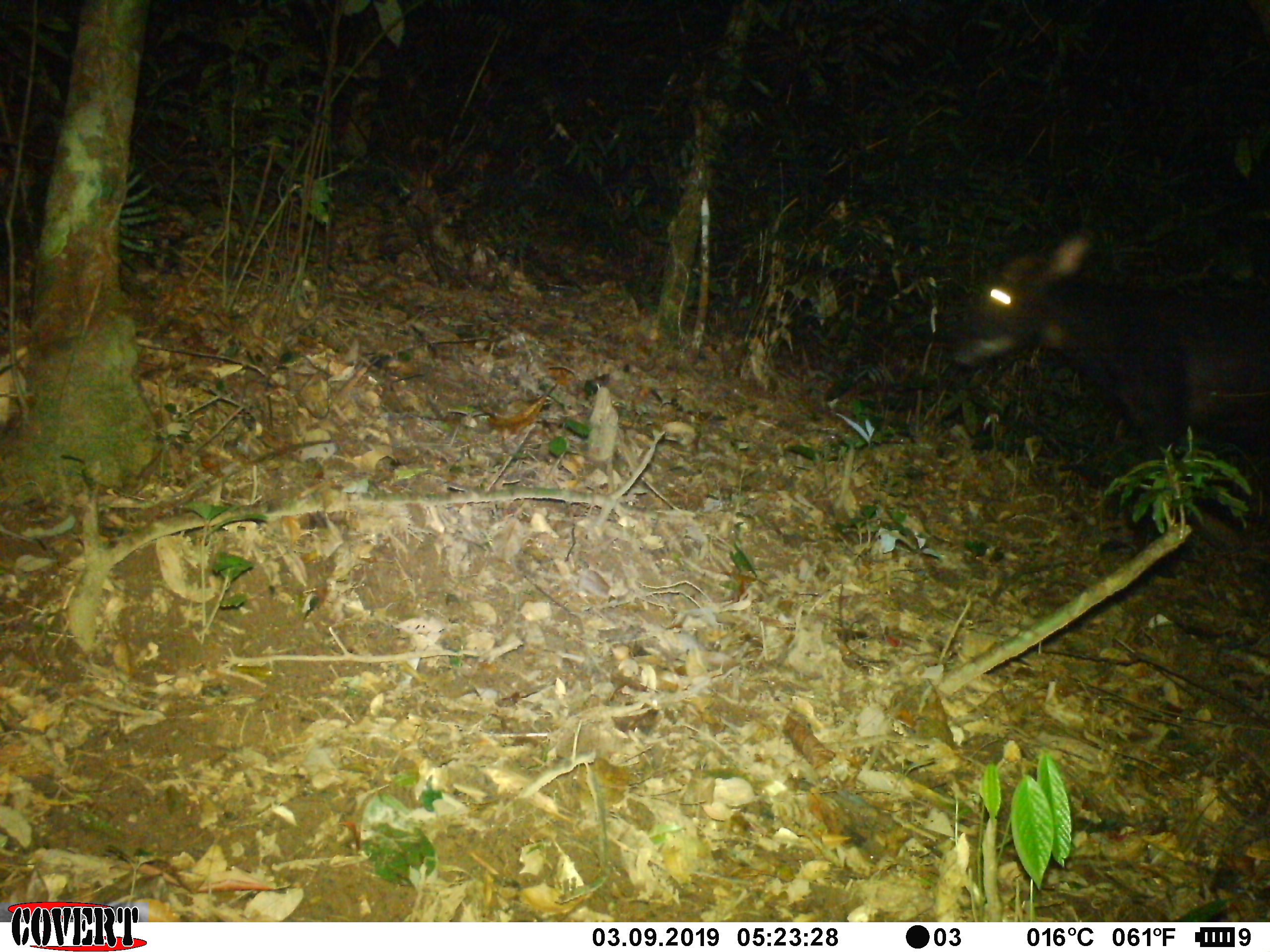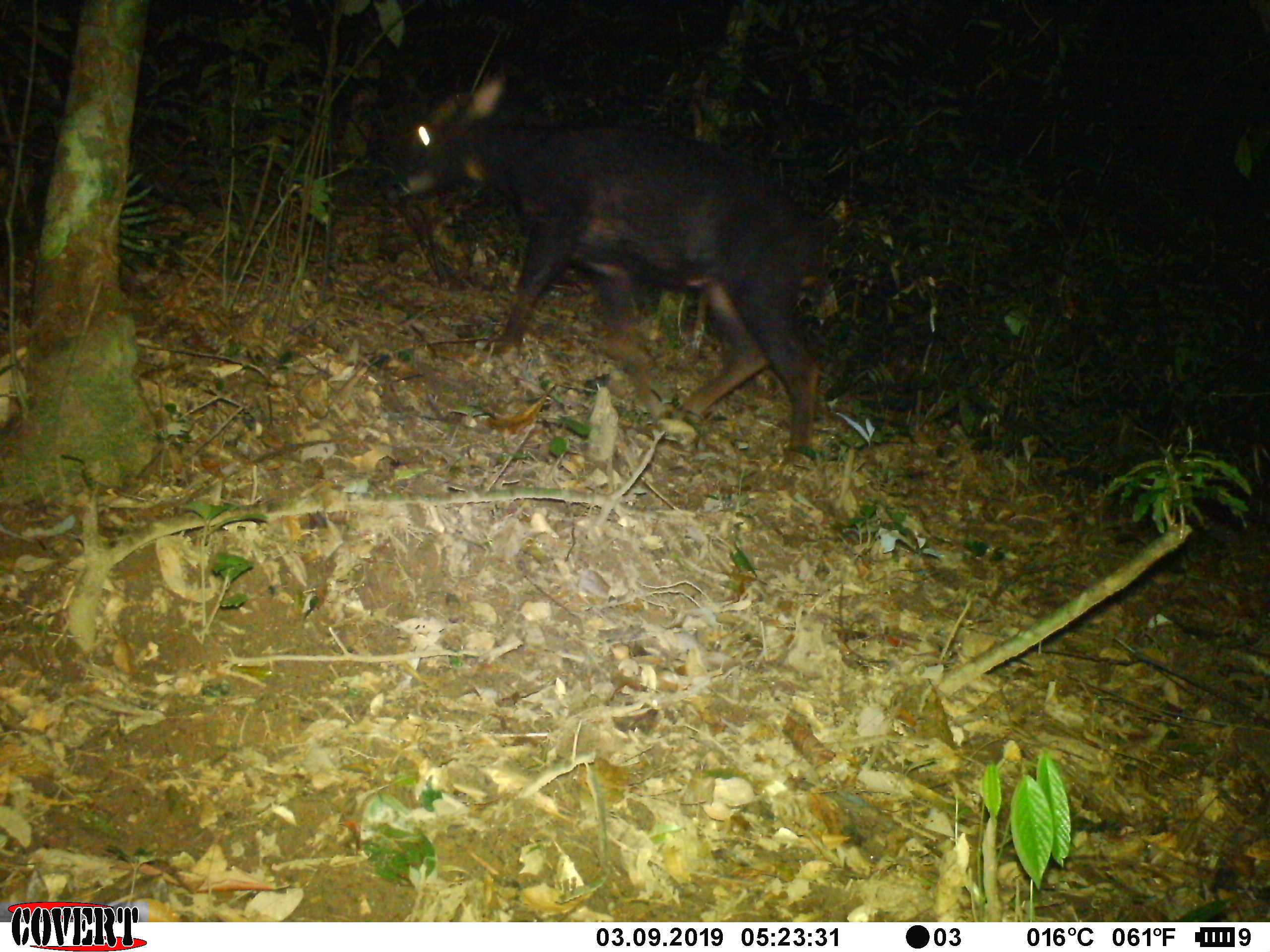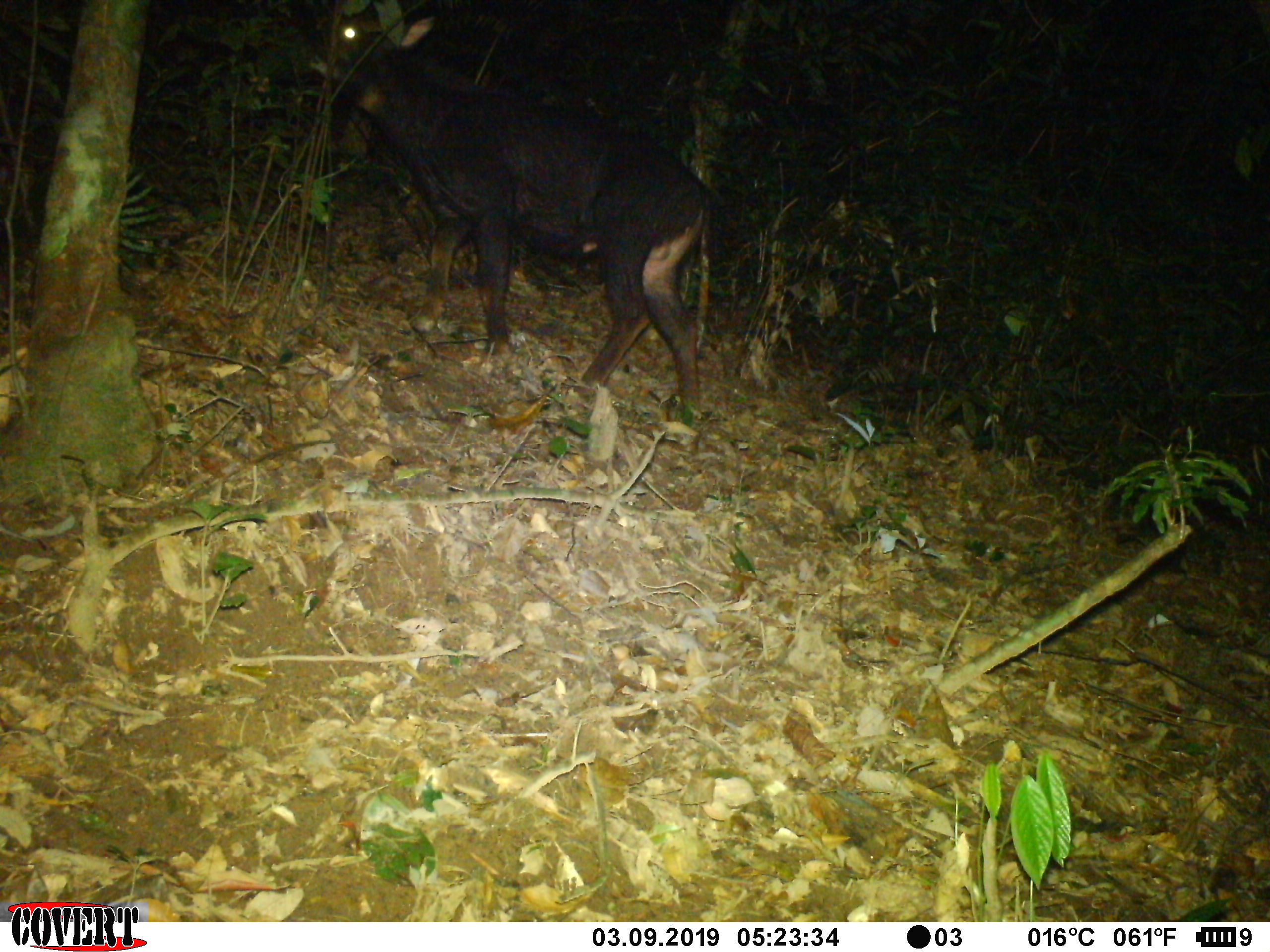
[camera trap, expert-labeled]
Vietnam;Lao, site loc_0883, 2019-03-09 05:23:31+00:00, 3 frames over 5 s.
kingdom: Animalia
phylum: Chordata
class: Mammalia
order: Artiodactyla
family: Bovidae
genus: Capricornis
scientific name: Capricornis sumatraensis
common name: chinese serow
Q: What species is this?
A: Chinese serow (Capricornis sumatraensis).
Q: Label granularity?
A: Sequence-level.